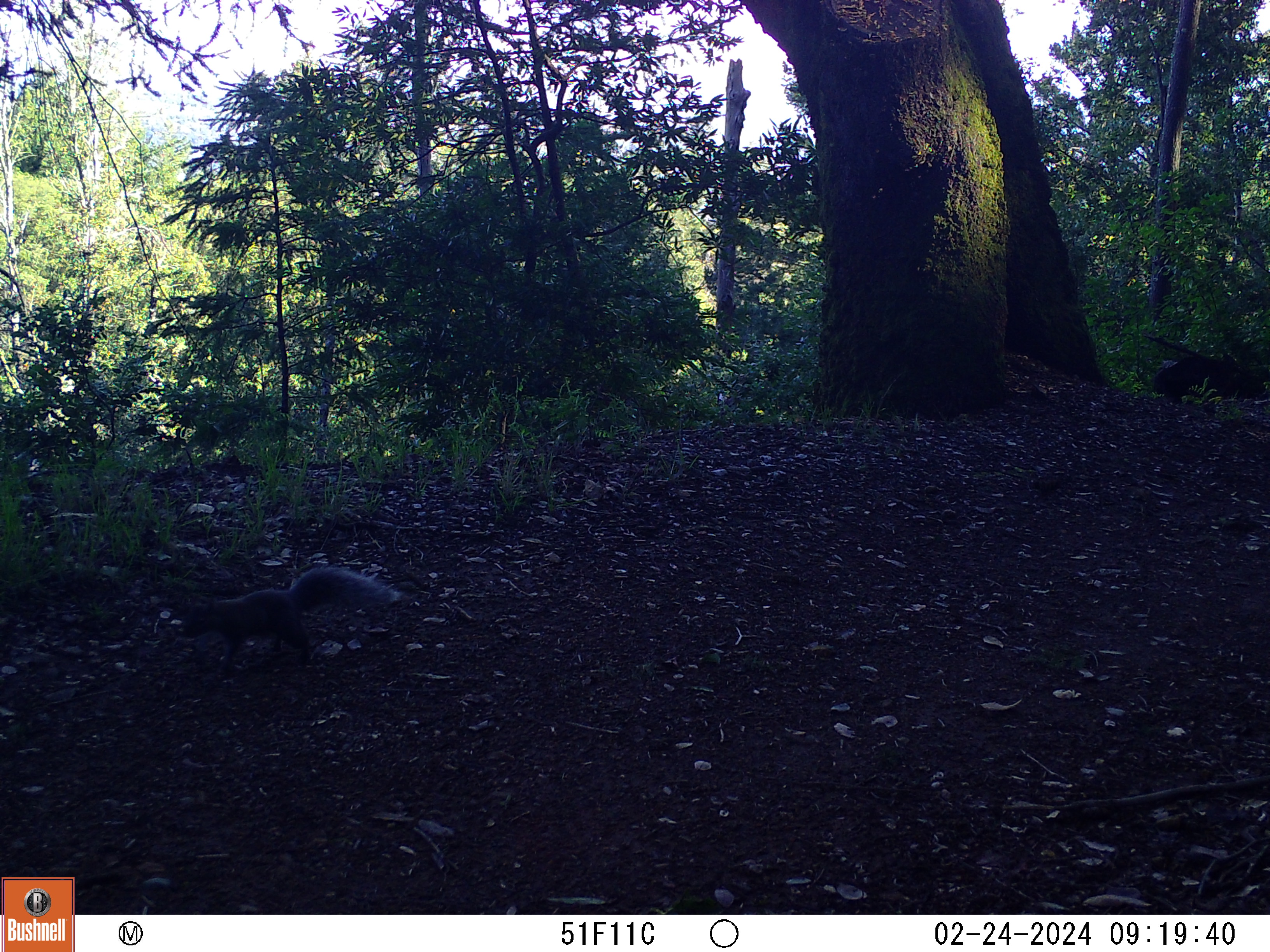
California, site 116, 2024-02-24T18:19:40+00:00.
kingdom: Animalia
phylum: Chordata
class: Mammalia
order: Rodentia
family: Sciuridae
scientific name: Sciuridae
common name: squirrel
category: unknown squirrel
Unknown squirrel (squirrel) (Sciuridae).